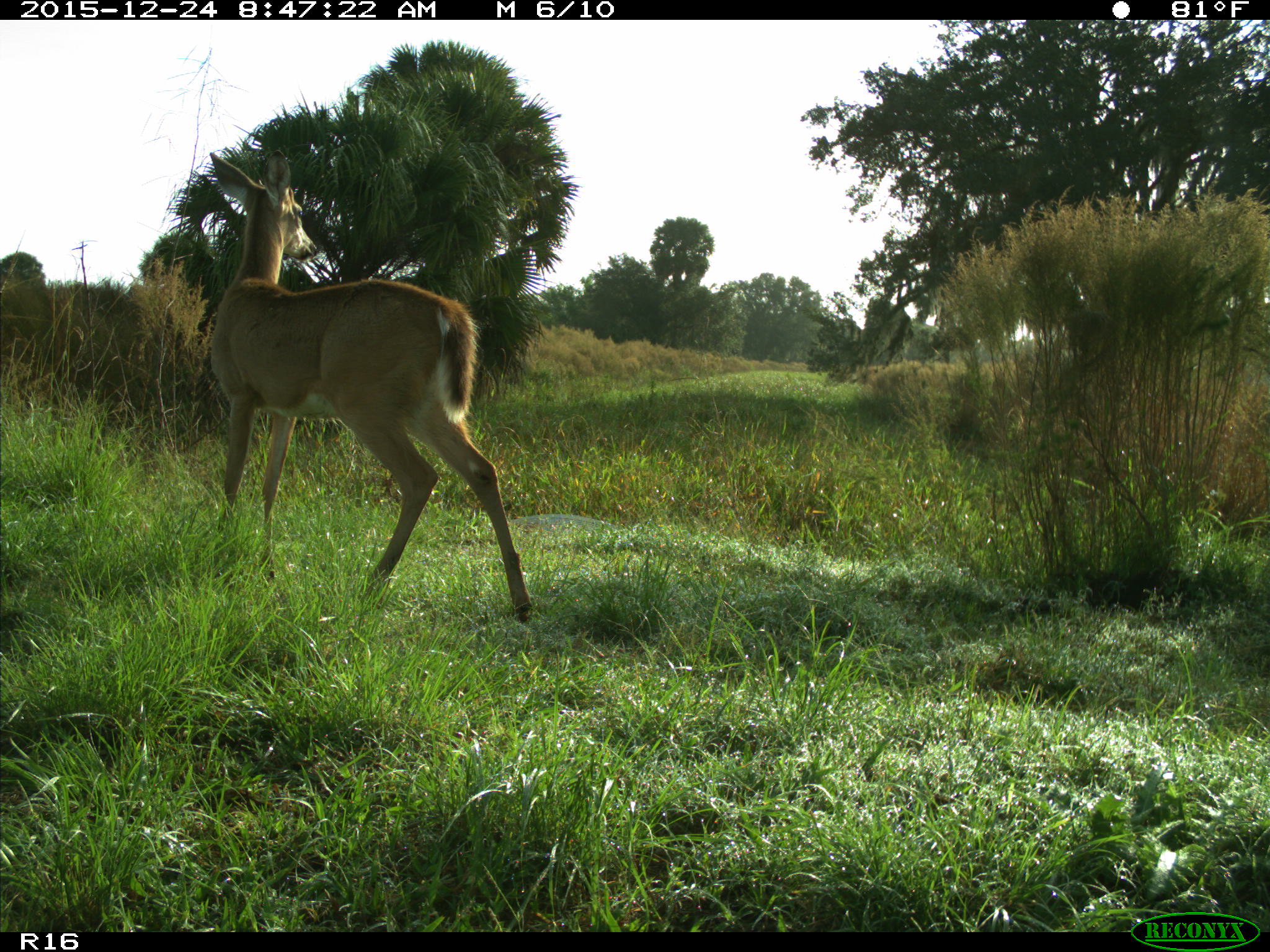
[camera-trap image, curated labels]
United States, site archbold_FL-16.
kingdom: Animalia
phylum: Chordata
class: Mammalia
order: Artiodactyla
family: Cervidae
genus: Odocoileus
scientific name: Odocoileus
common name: deer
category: unidentified deer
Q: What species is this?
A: Unidentified deer (deer) (Odocoileus).